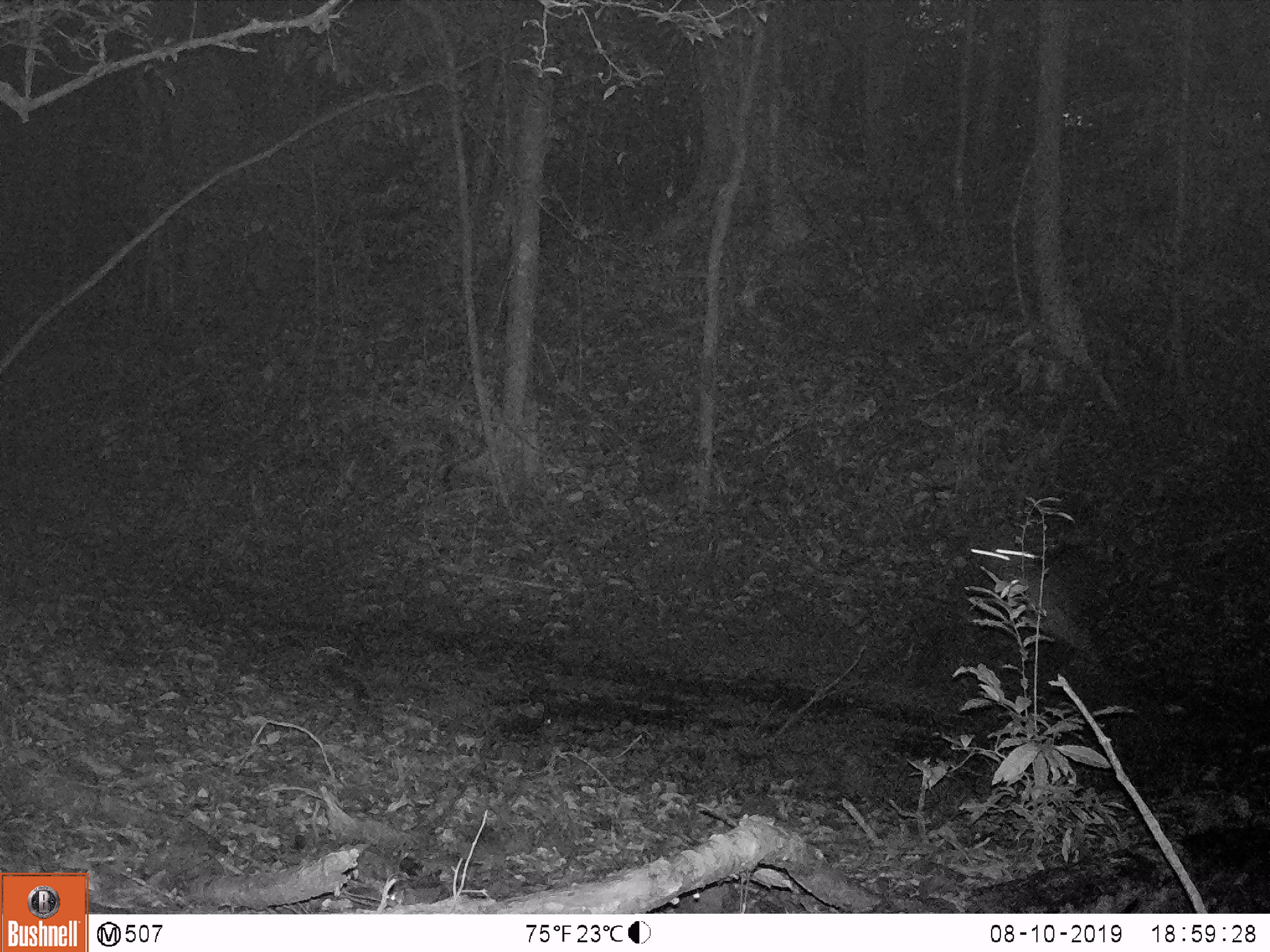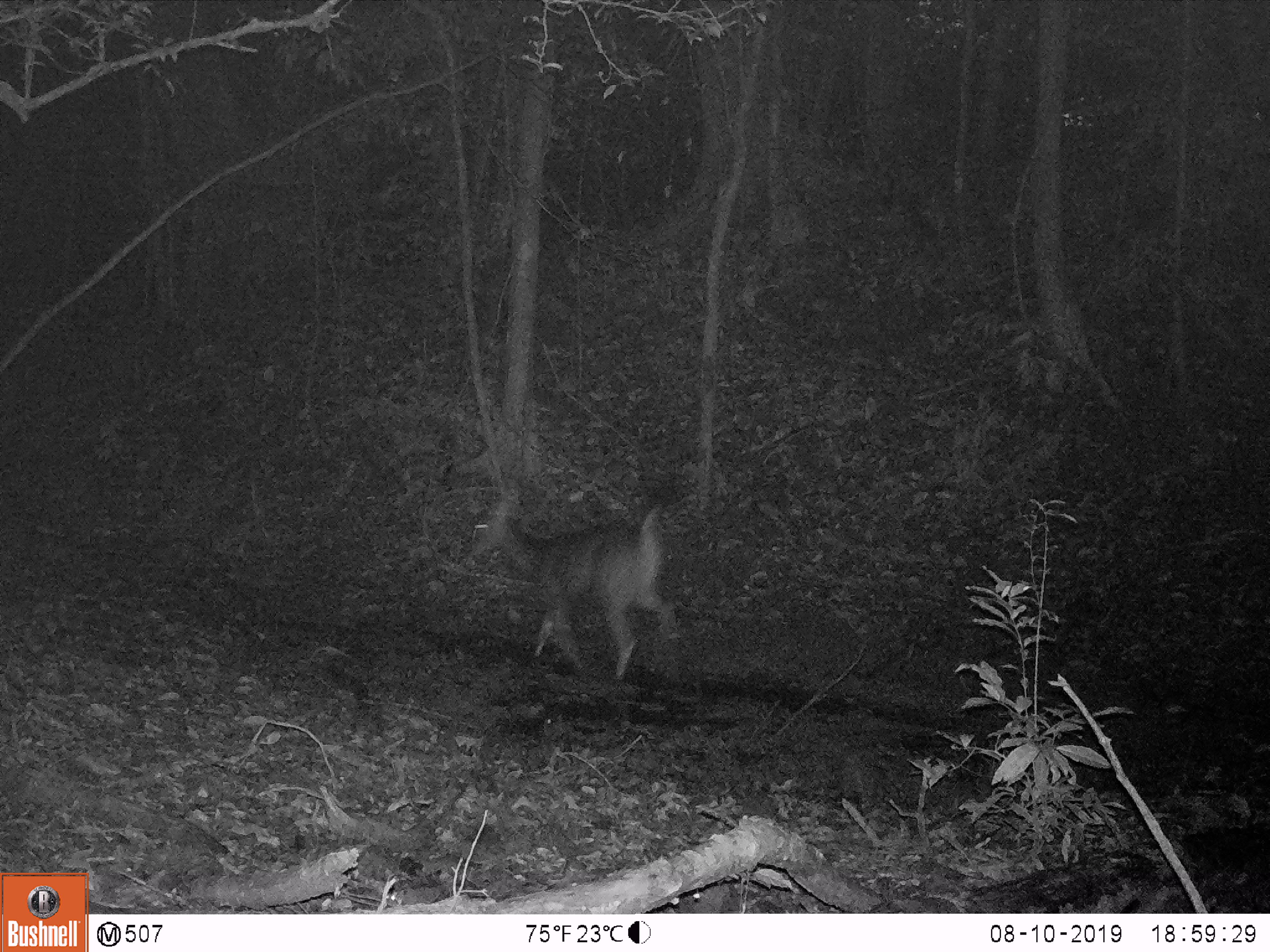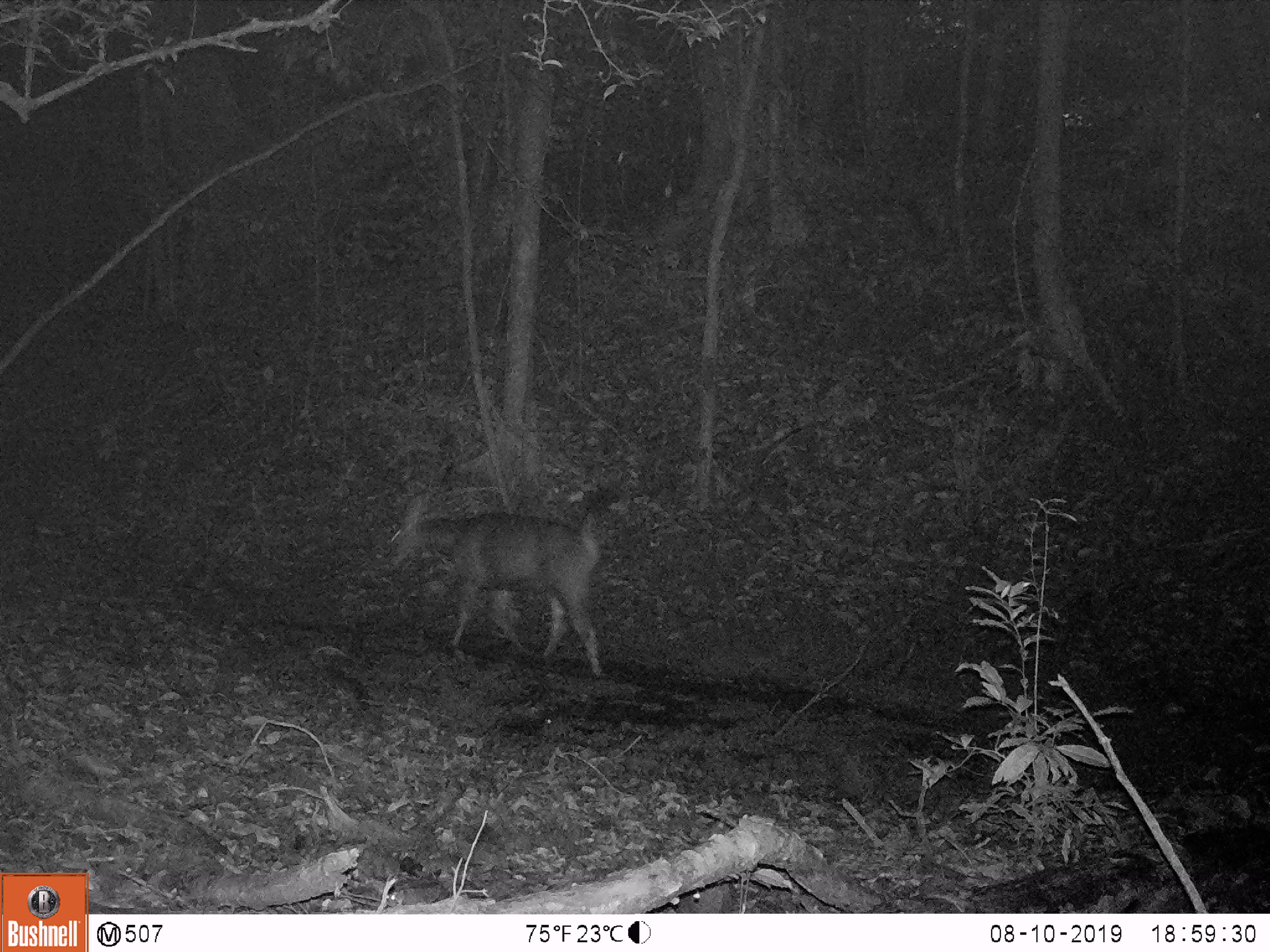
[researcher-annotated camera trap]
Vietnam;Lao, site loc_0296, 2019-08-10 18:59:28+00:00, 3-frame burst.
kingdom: Animalia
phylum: Chordata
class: Mammalia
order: Artiodactyla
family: Cervidae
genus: Rusa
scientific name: Rusa unicolor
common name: sambar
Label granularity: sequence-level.